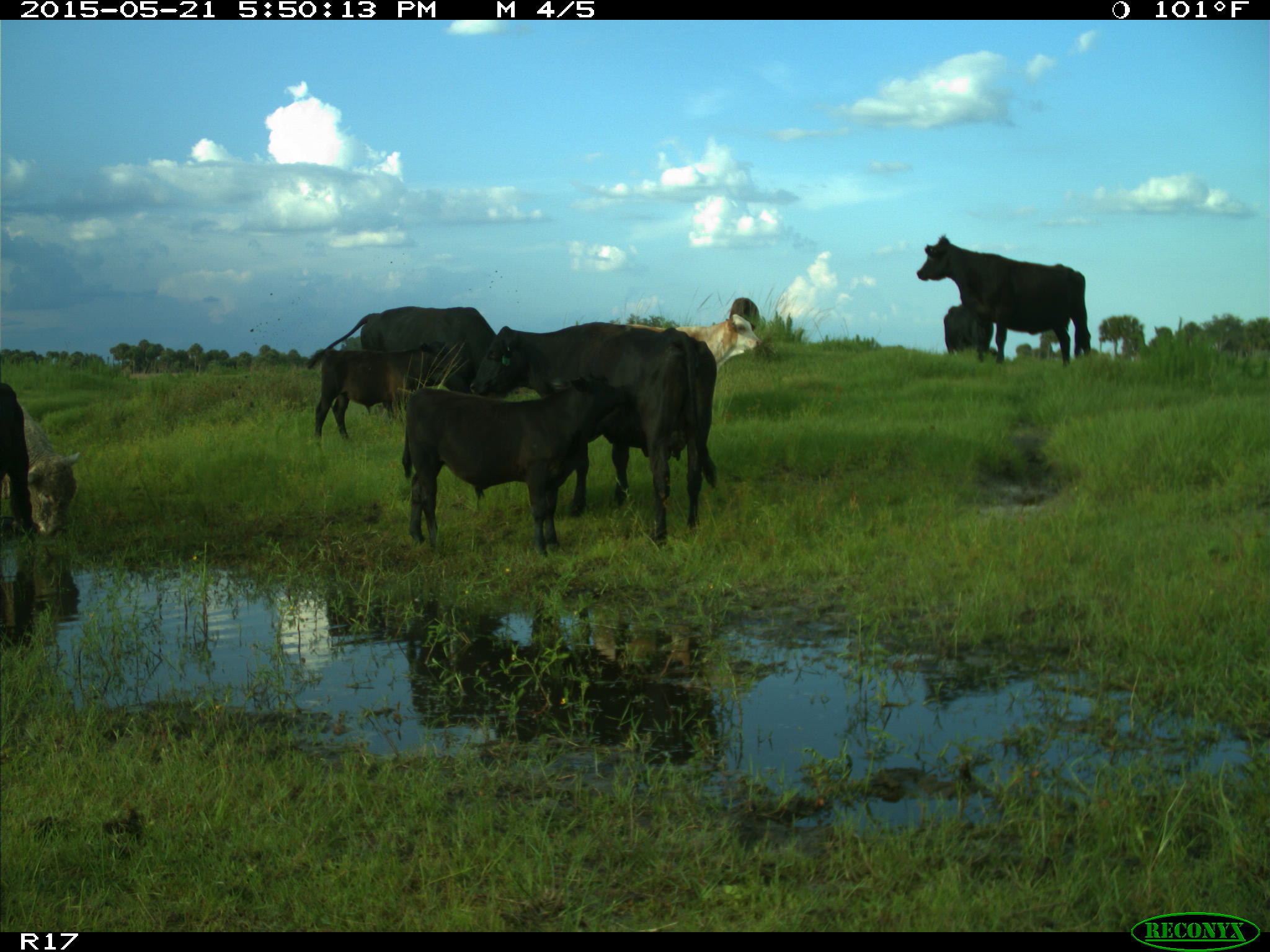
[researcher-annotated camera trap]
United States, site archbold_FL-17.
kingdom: Animalia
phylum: Chordata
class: Mammalia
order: Artiodactyla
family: Bovidae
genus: Bos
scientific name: Bos taurus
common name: domestic cow